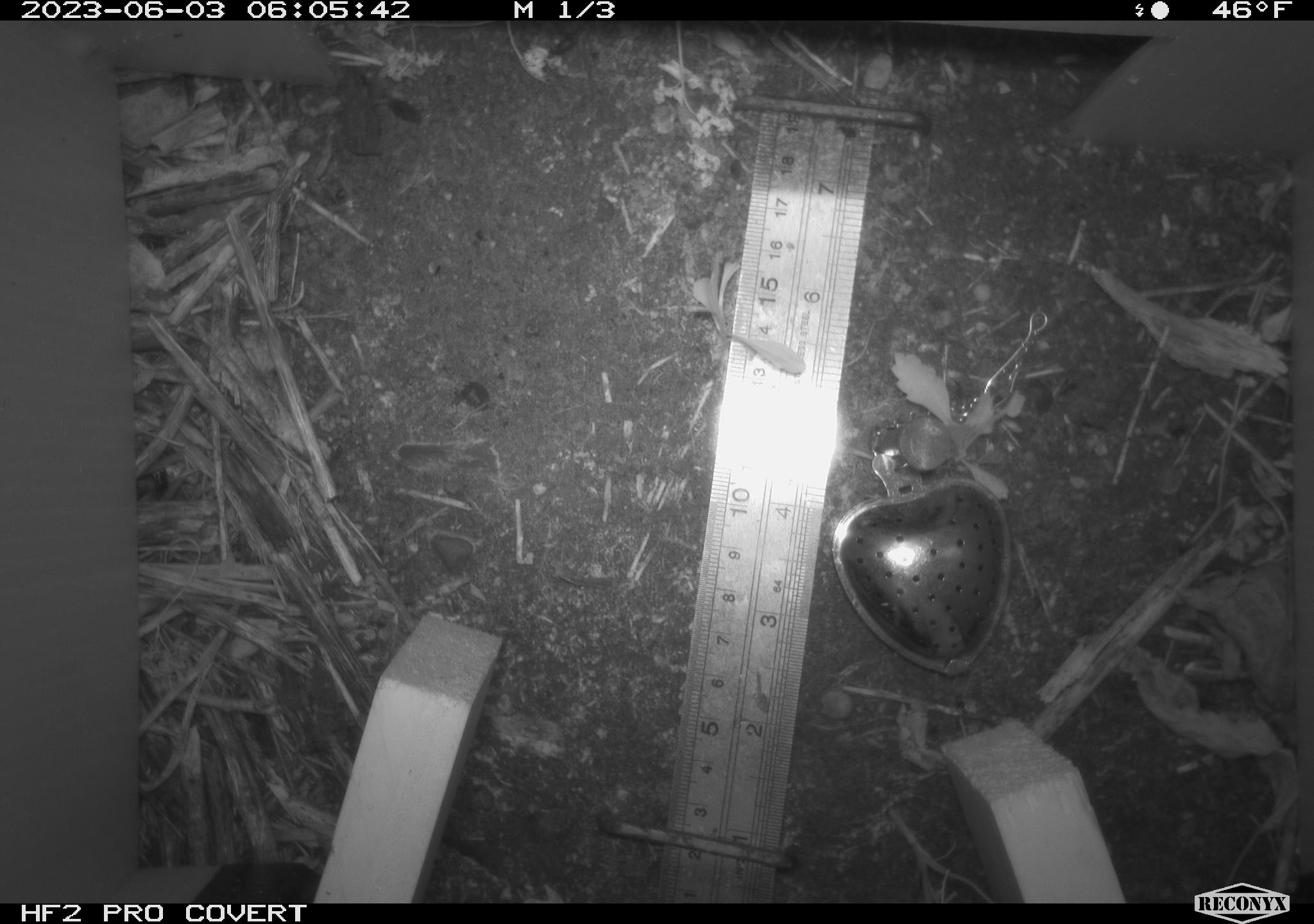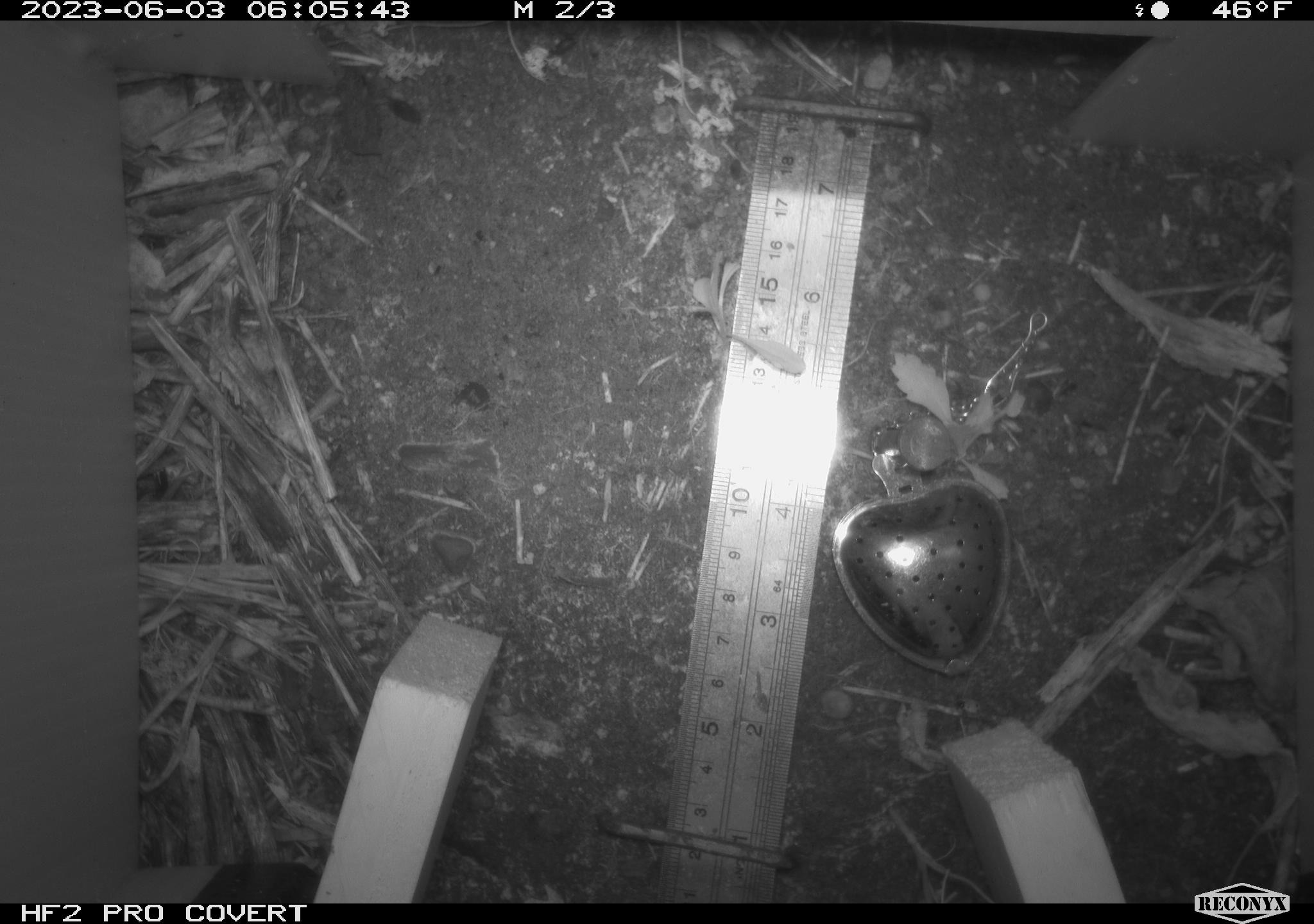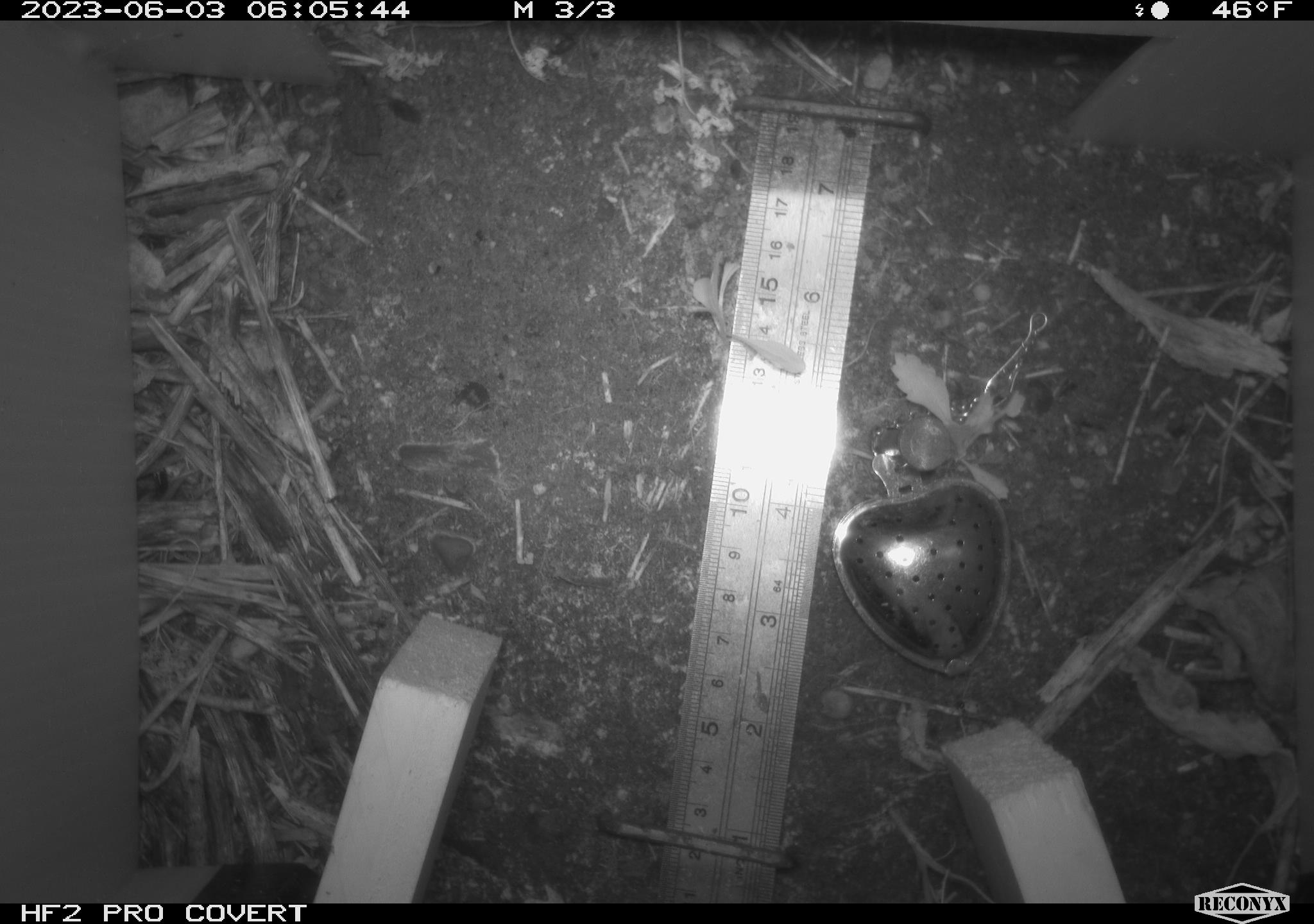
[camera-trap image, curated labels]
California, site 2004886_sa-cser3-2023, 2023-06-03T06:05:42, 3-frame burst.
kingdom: Animalia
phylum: Chordata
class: Amphibia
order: Anura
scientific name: Anura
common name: frogs